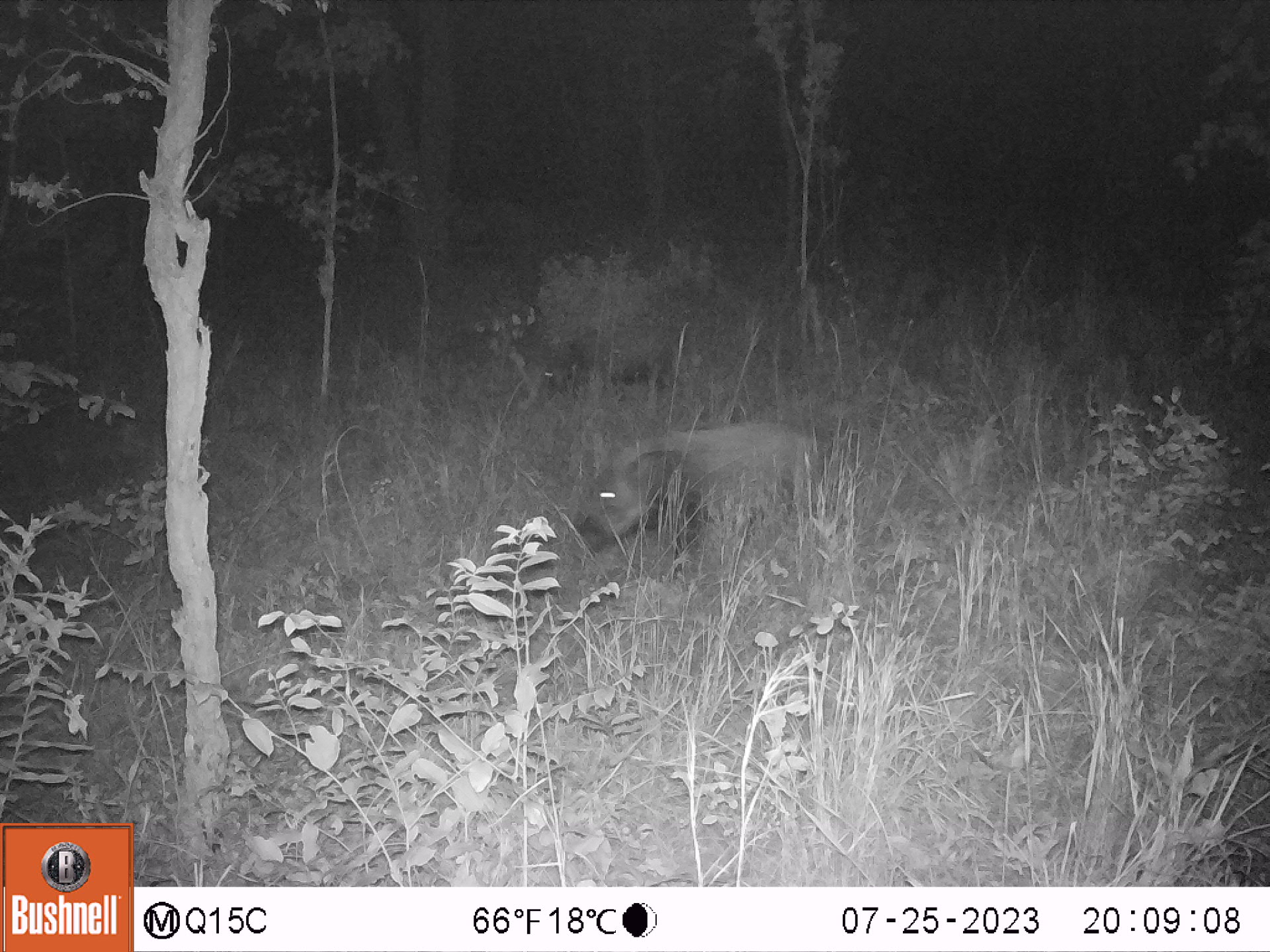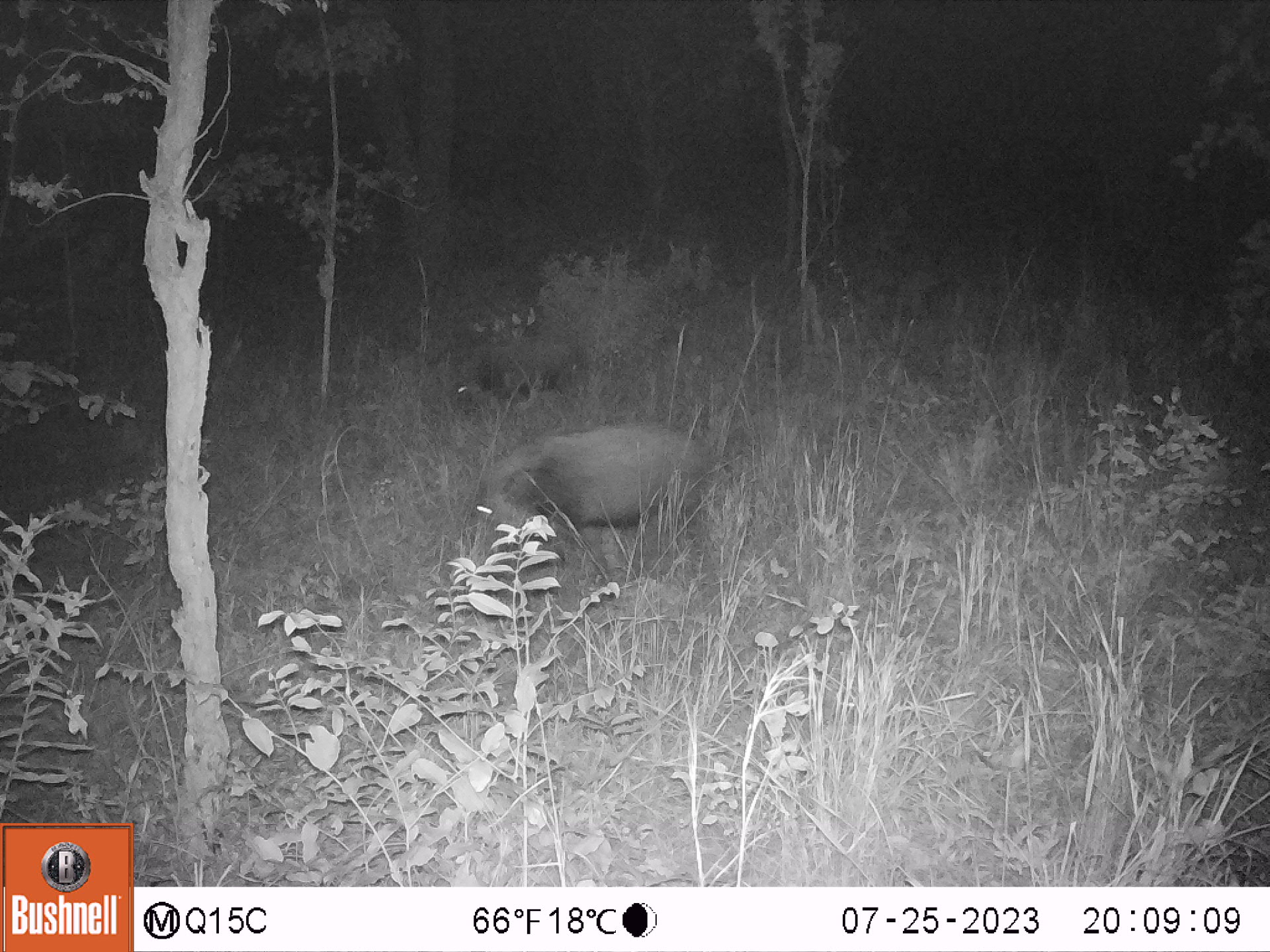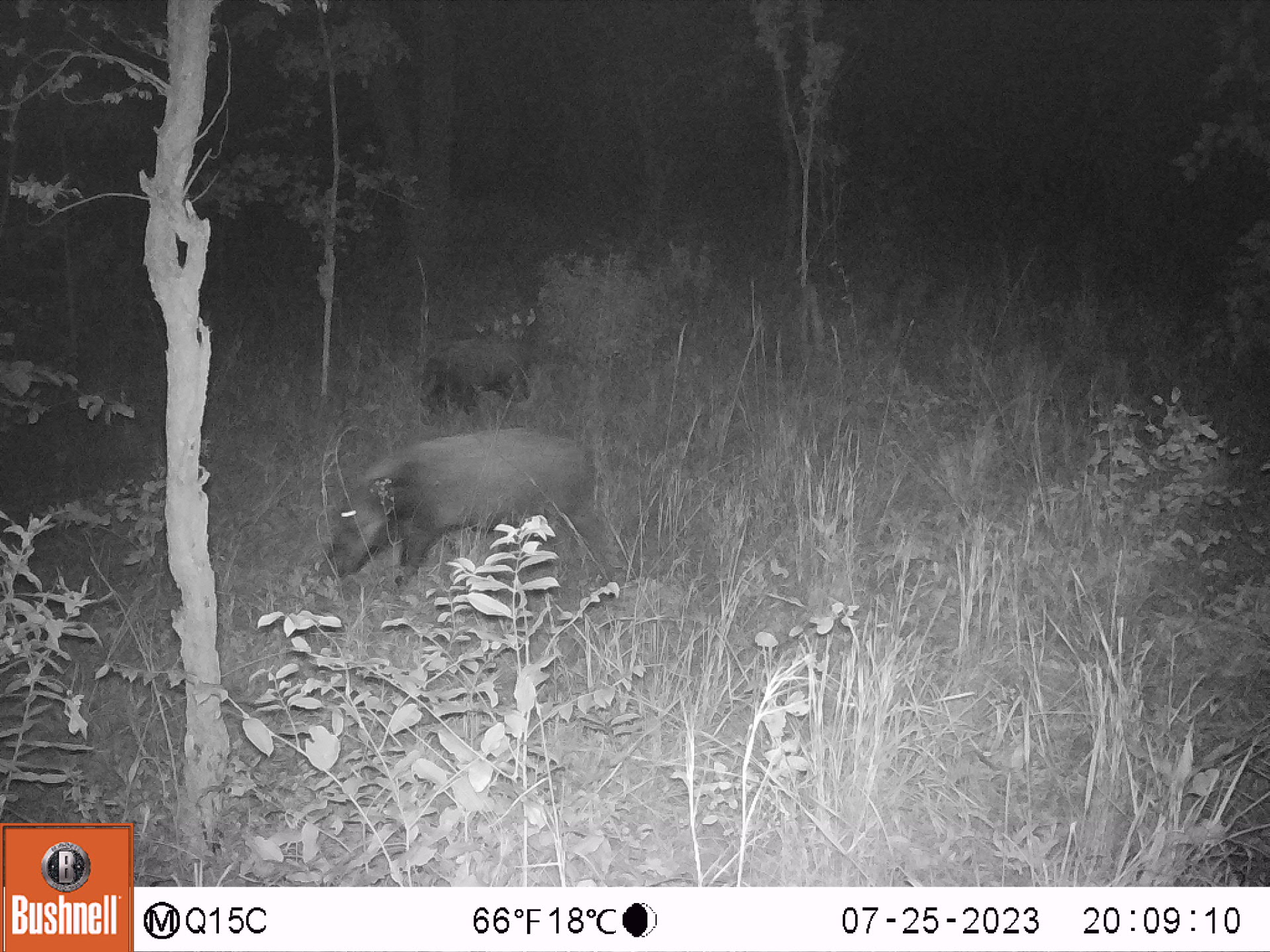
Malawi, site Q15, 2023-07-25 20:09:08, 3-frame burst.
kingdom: Animalia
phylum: Chordata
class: Mammalia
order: Artiodactyla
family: Suidae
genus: Potamochoerus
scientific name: Potamochoerus larvatus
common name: bushpig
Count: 2.